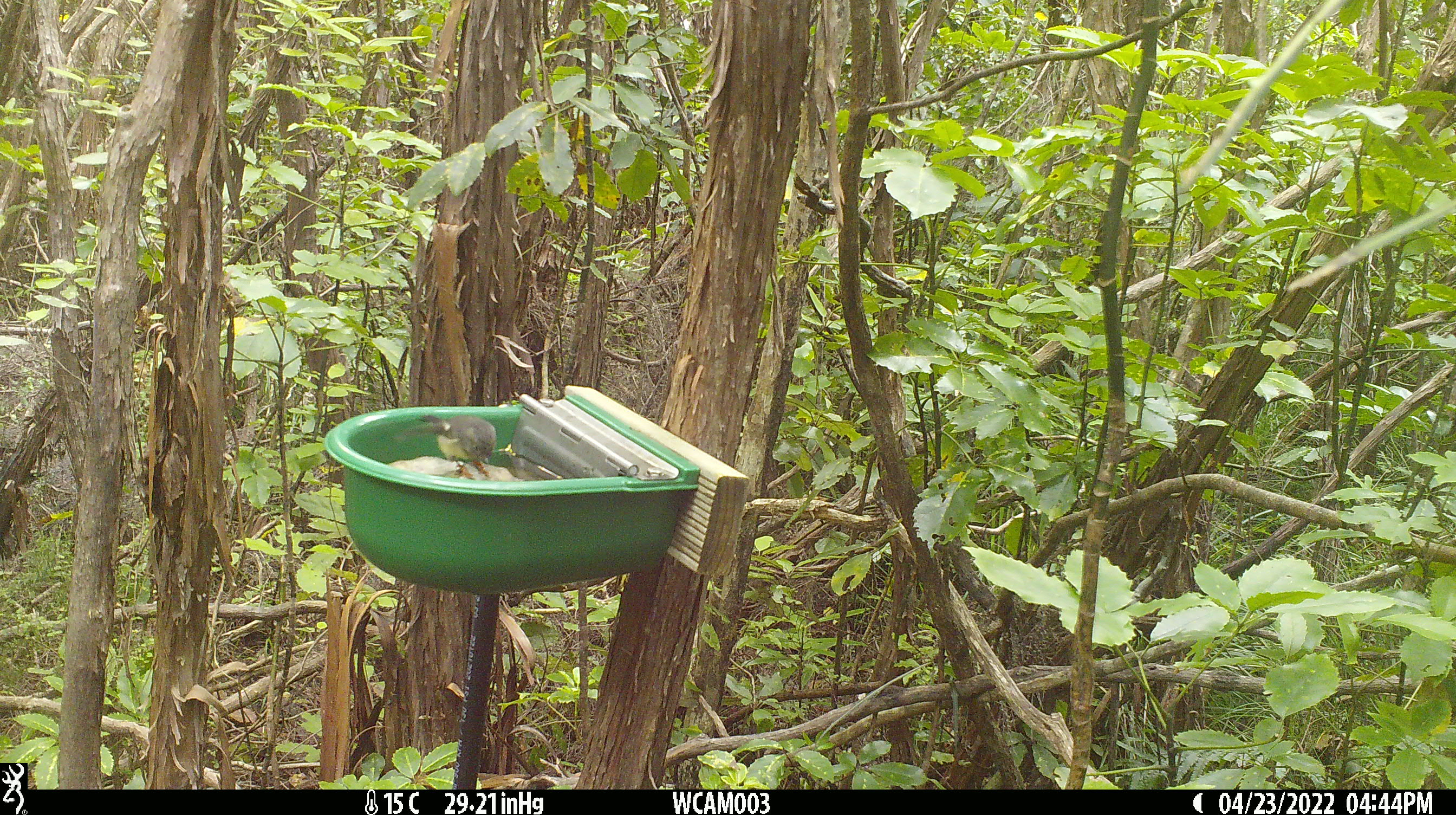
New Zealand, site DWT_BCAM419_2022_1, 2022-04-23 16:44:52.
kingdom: Animalia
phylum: Chordata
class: Aves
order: Passeriformes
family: Petroicidae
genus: Petroica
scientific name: Petroica macrocephala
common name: tomtit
Tomtit (Petroica macrocephala).